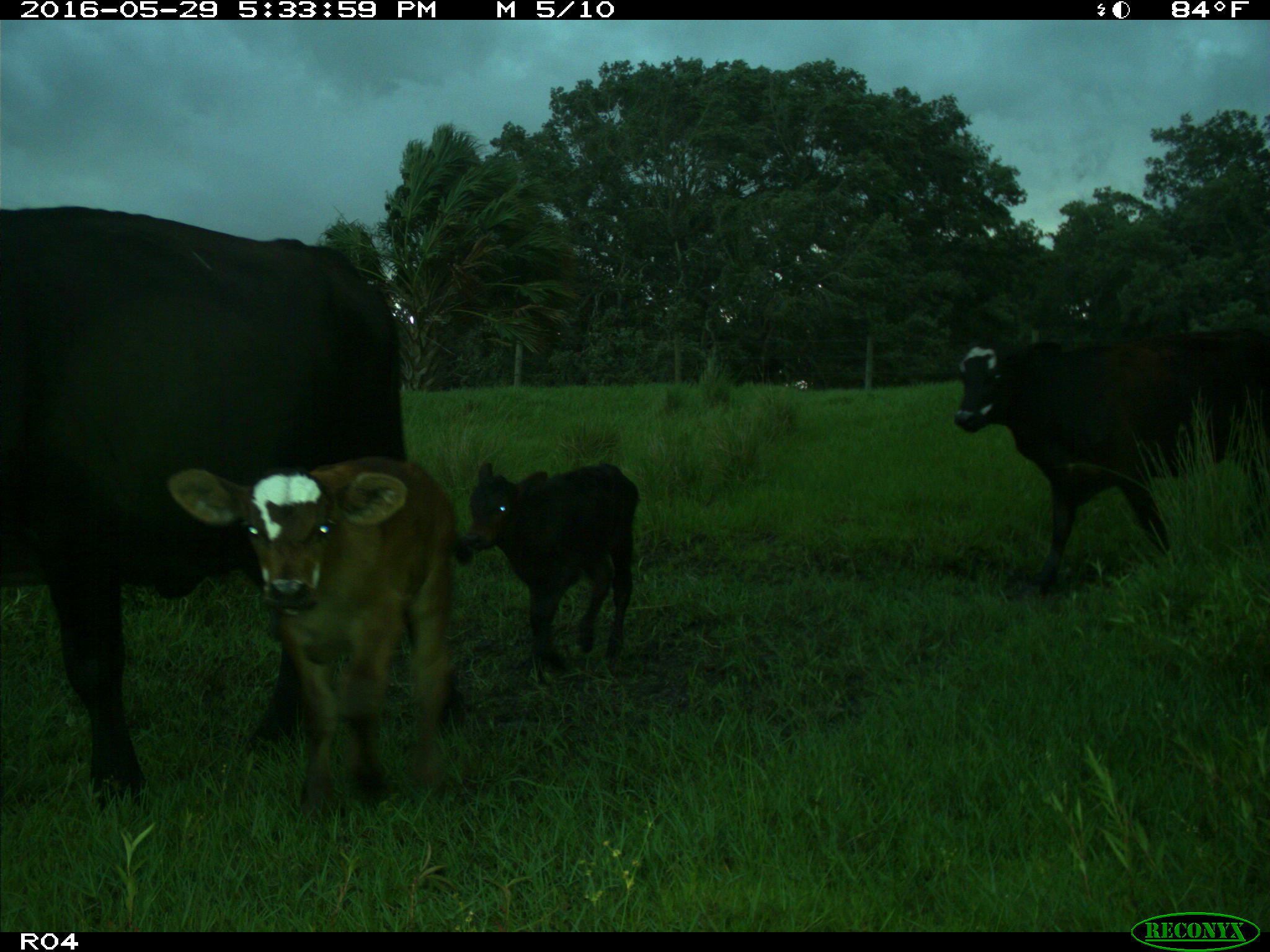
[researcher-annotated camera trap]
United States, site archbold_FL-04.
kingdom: Animalia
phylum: Chordata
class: Mammalia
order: Artiodactyla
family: Bovidae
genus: Bos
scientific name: Bos taurus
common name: domestic cow